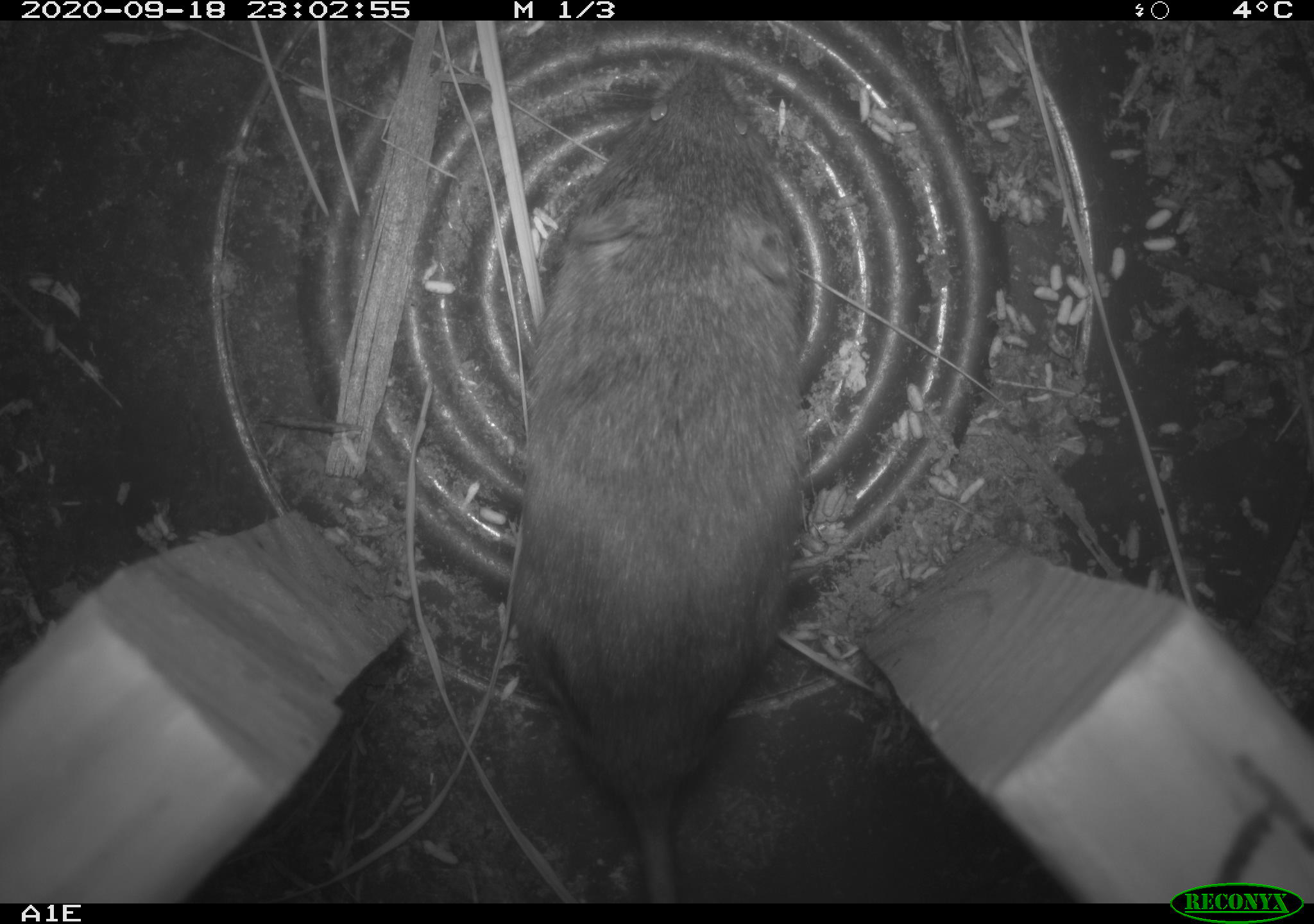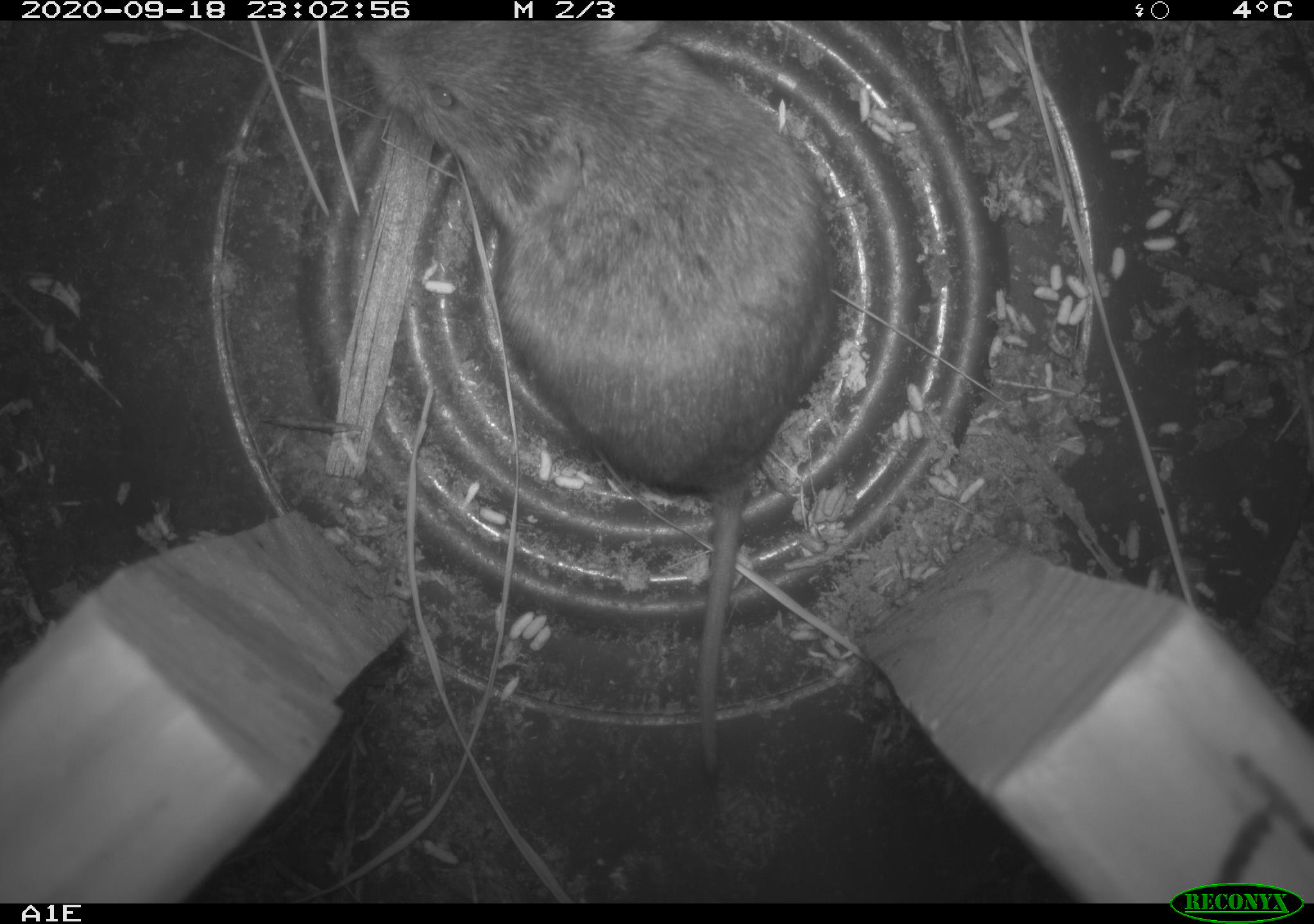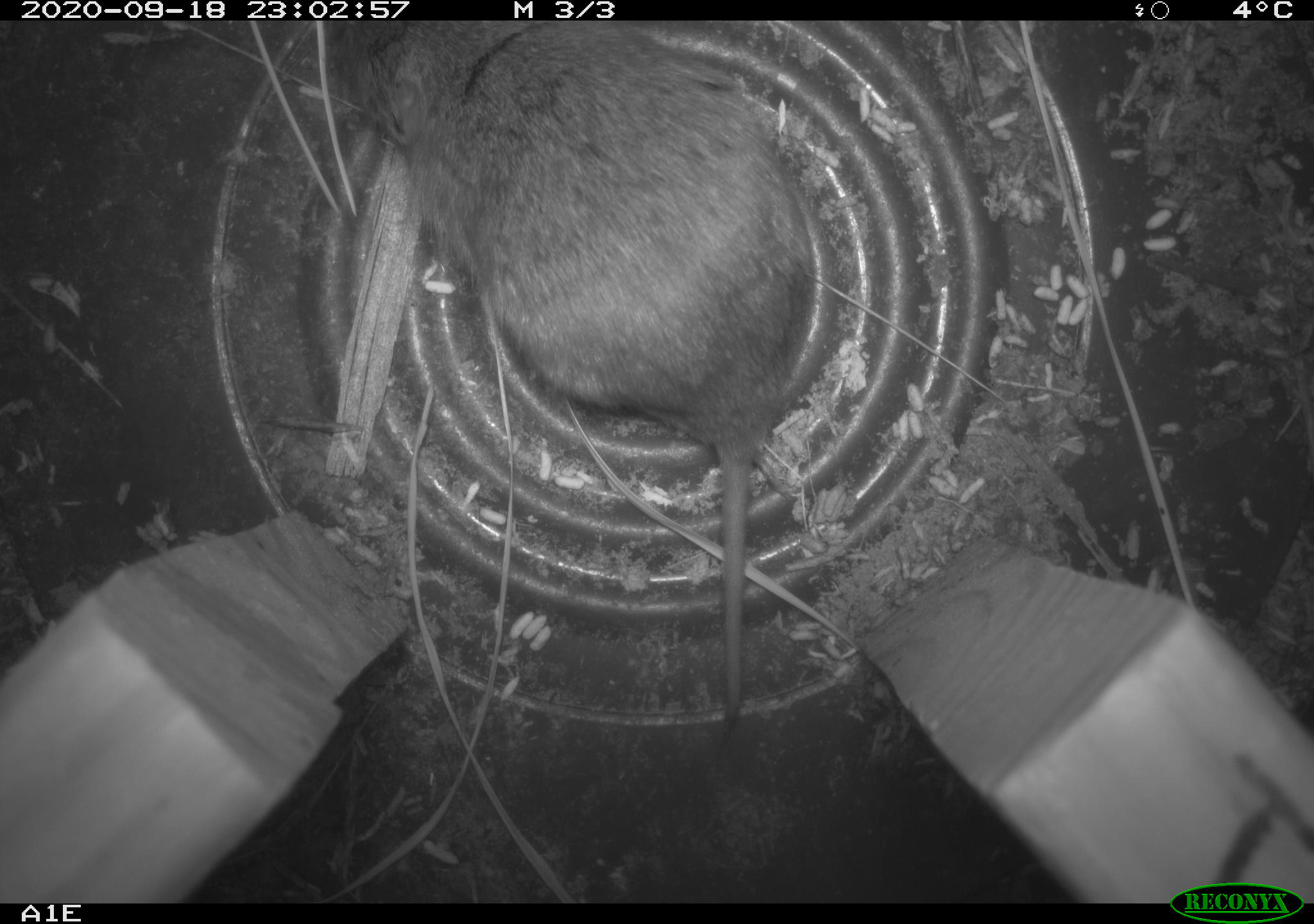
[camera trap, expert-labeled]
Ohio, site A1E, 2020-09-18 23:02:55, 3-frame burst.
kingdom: Animalia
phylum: Chordata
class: Mammalia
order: Rodentia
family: Cricetidae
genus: Microtus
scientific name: Microtus pennsylvanicus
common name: meadow vole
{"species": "meadow vole (Microtus pennsylvanicus)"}